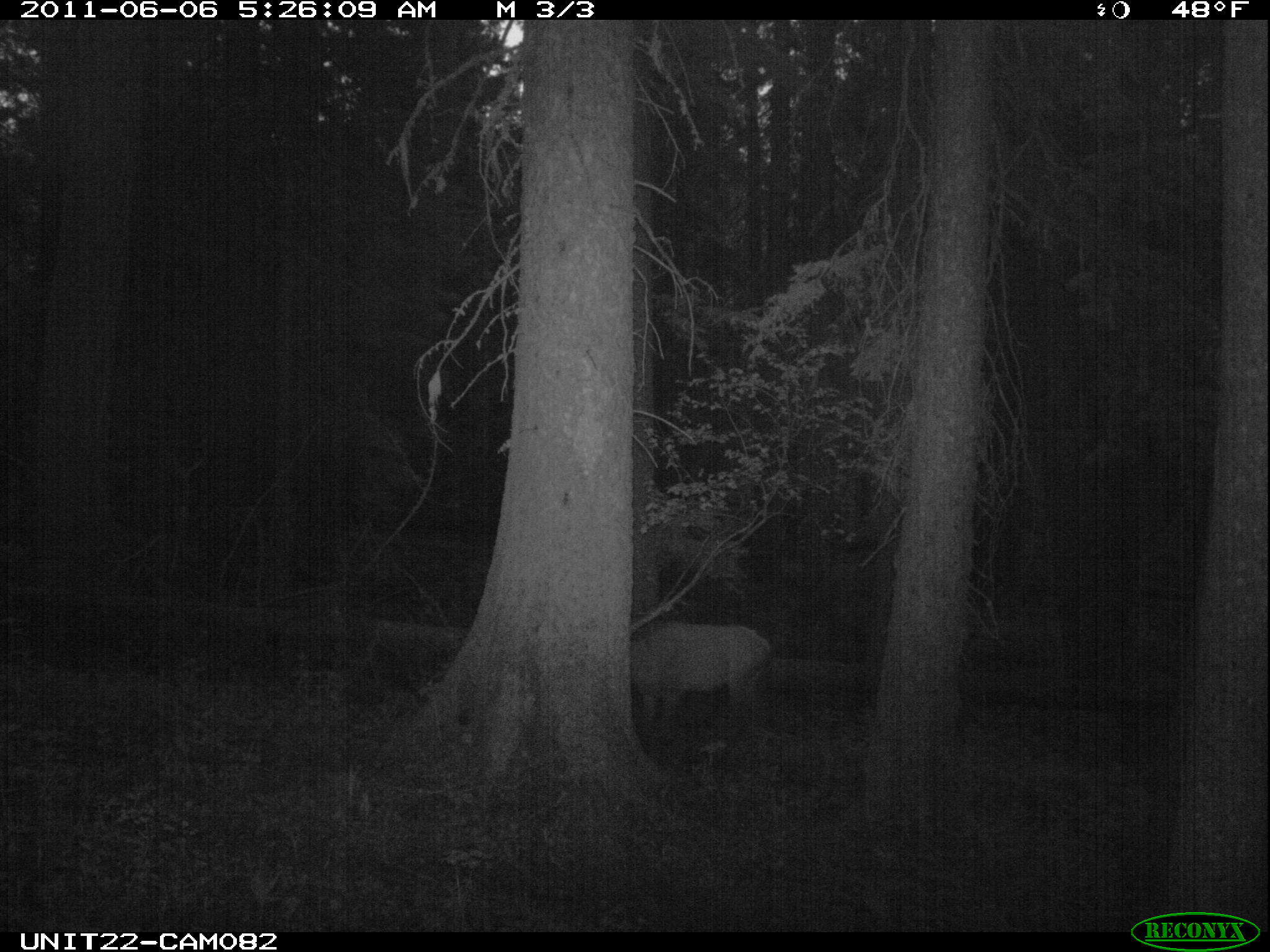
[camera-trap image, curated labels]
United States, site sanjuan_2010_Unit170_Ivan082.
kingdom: Animalia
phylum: Chordata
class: Mammalia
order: Artiodactyla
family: Cervidae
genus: Cervus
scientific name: Cervus elaphus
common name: red deer